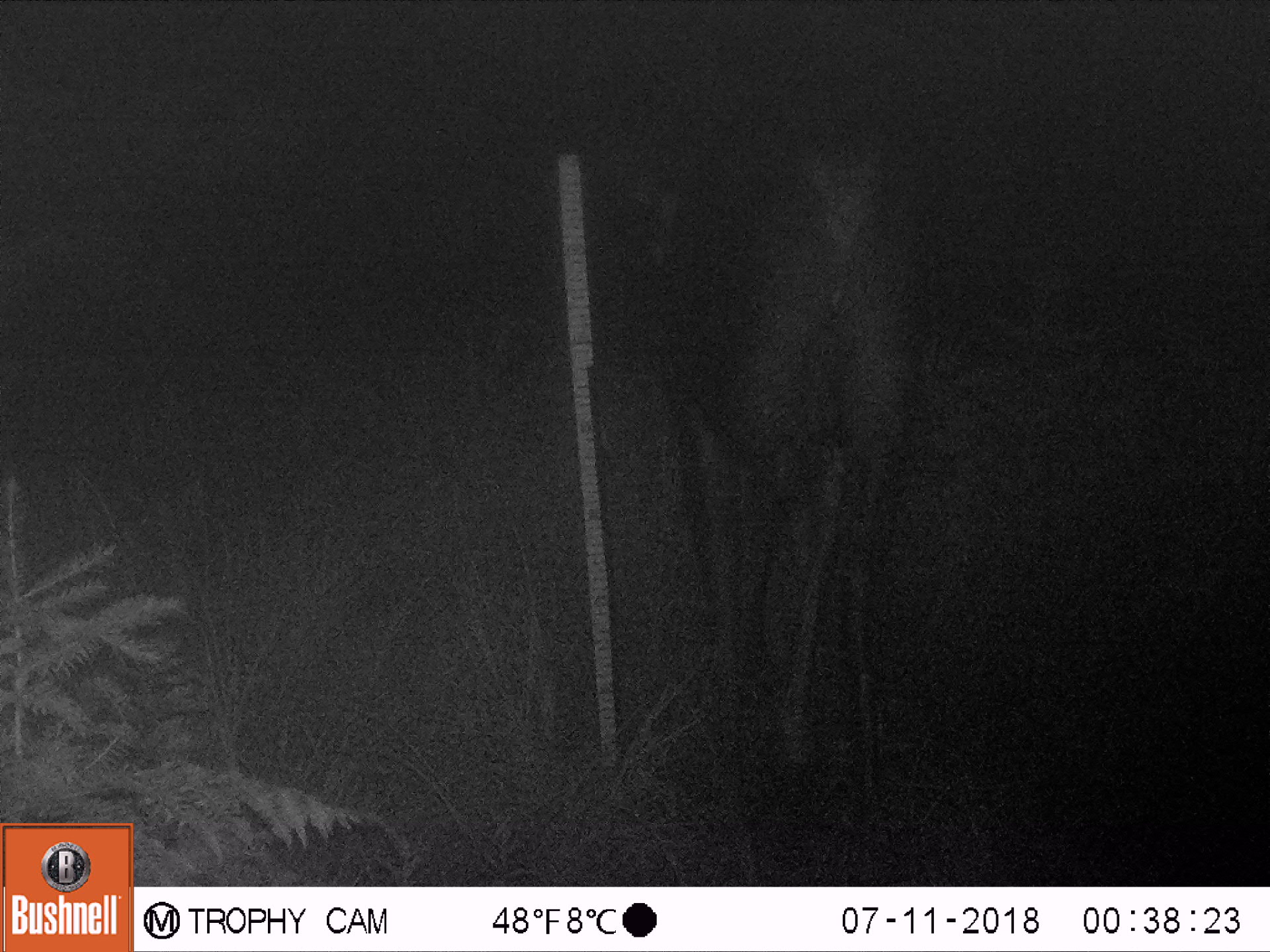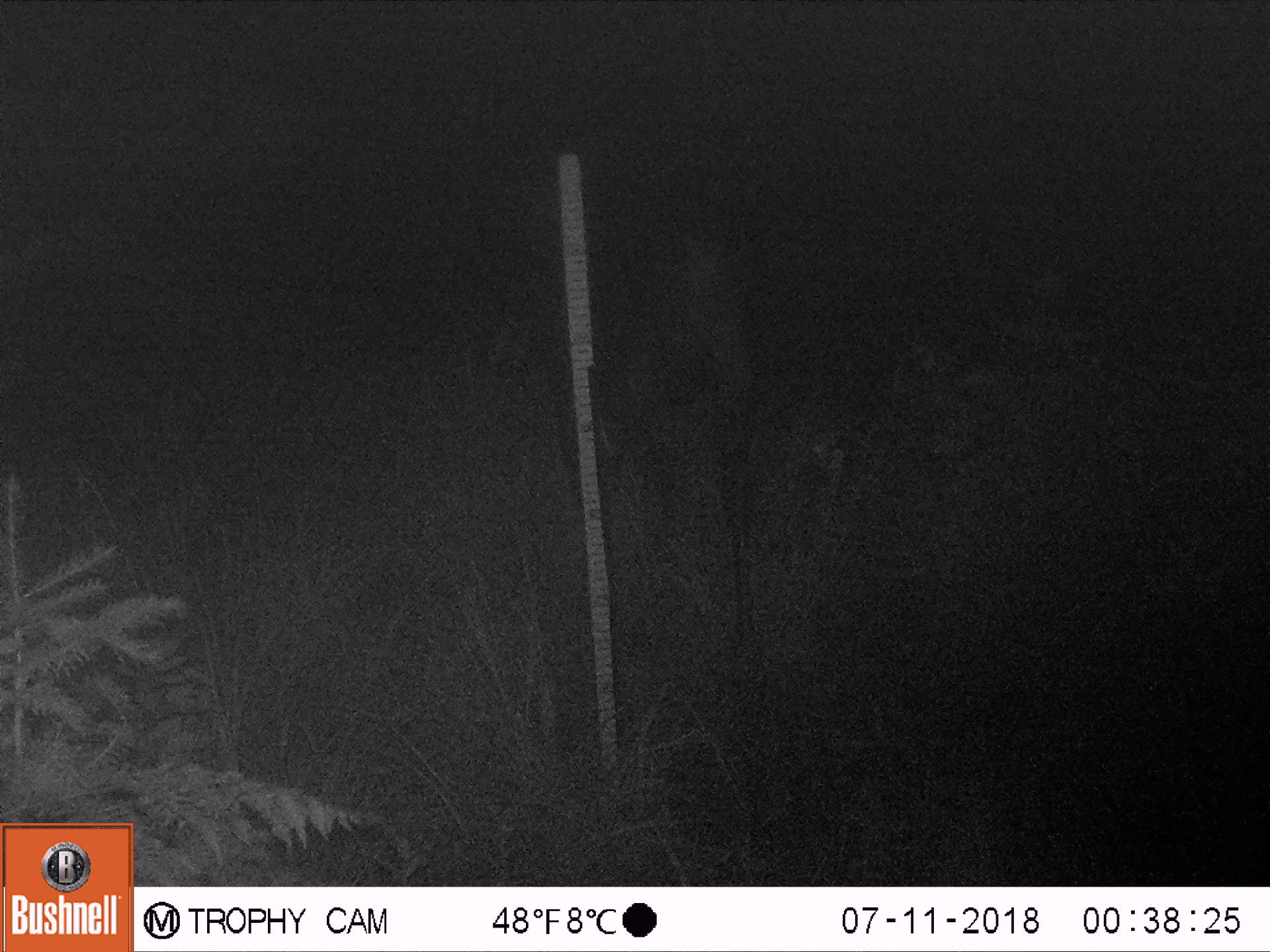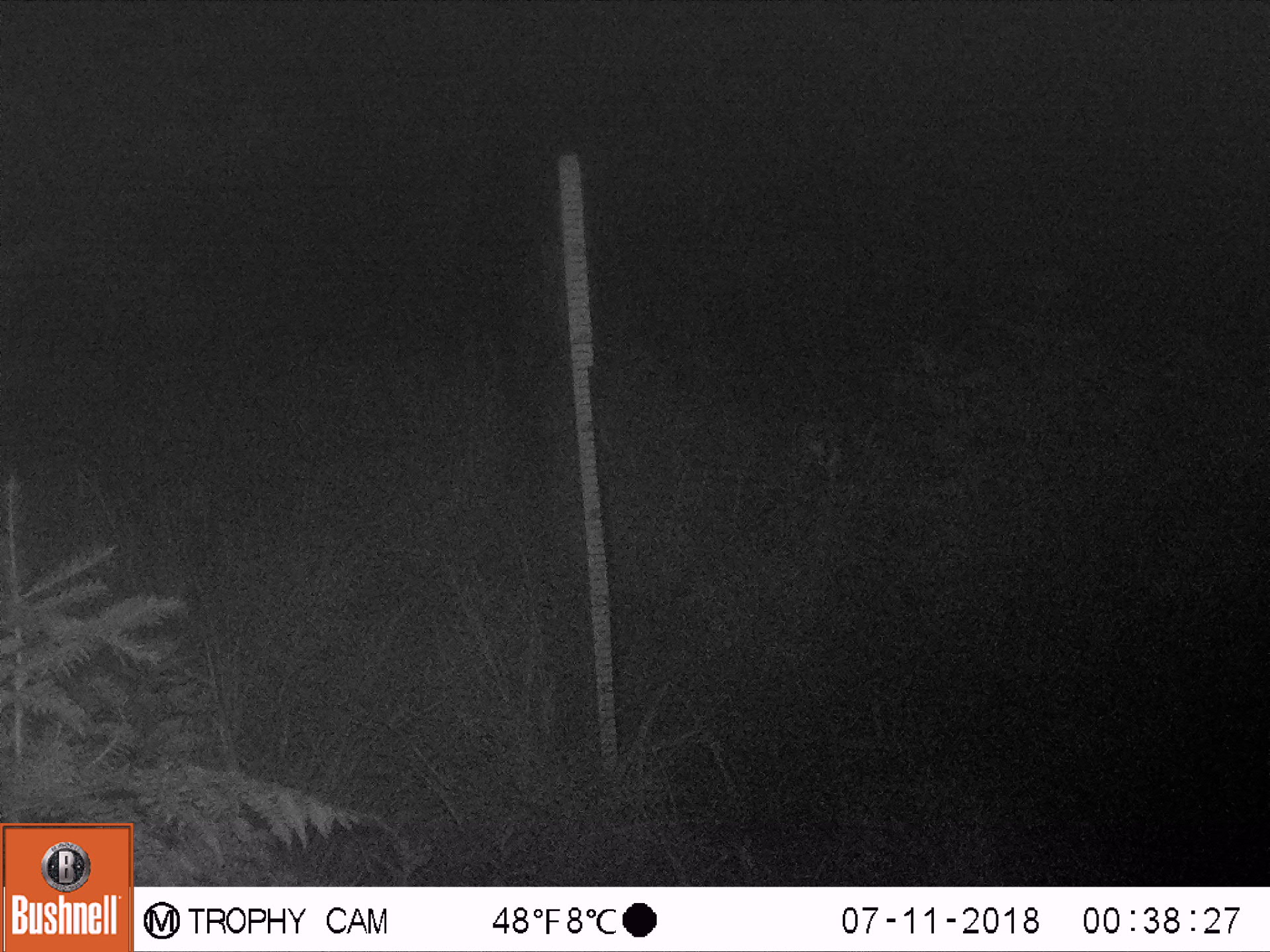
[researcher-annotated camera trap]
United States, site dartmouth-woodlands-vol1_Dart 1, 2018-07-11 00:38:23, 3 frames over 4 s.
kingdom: Animalia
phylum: Chordata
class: Mammalia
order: Artiodactyla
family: Cervidae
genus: Alces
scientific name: Alces alces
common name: moose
Moose (Alces alces).